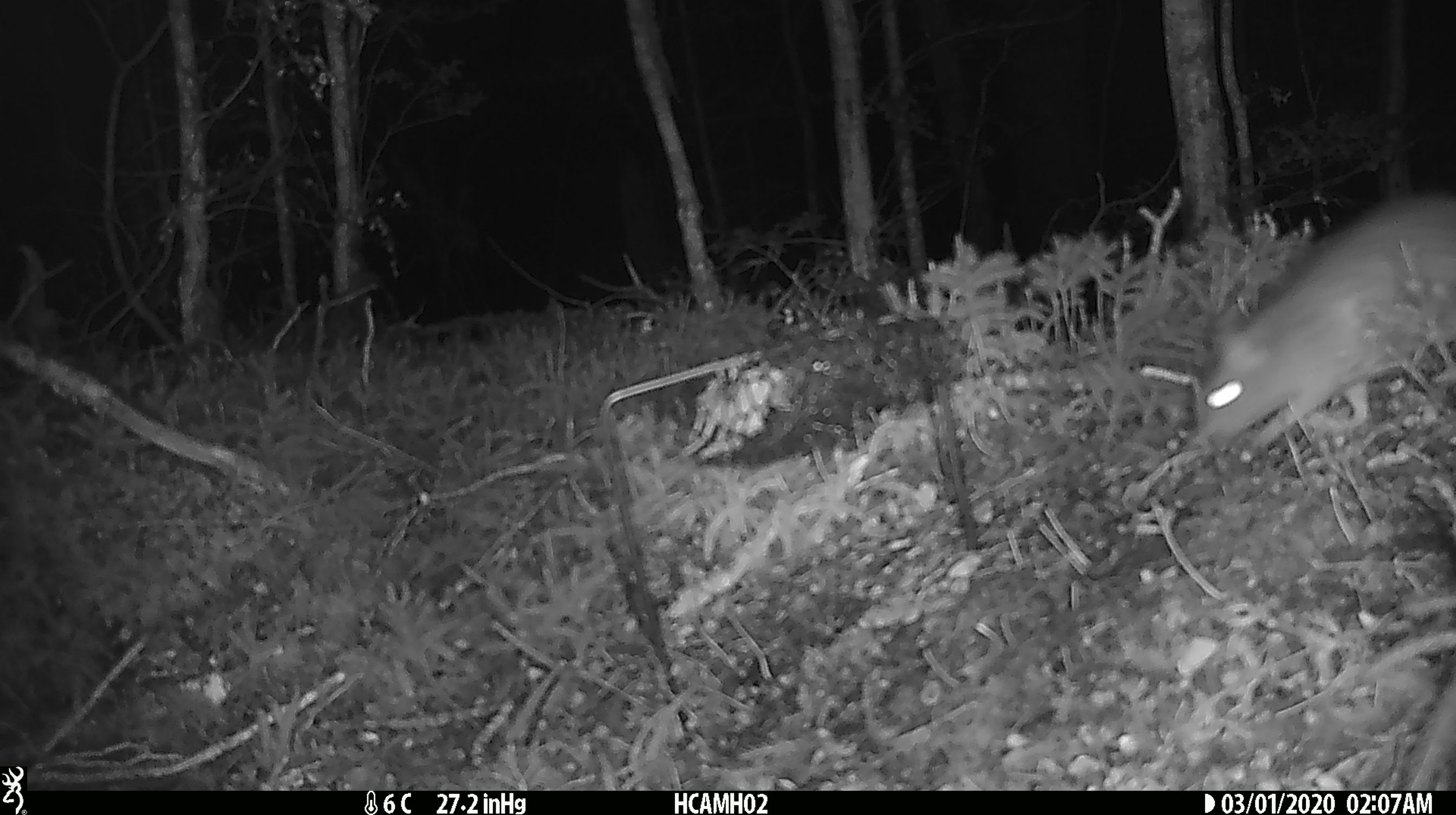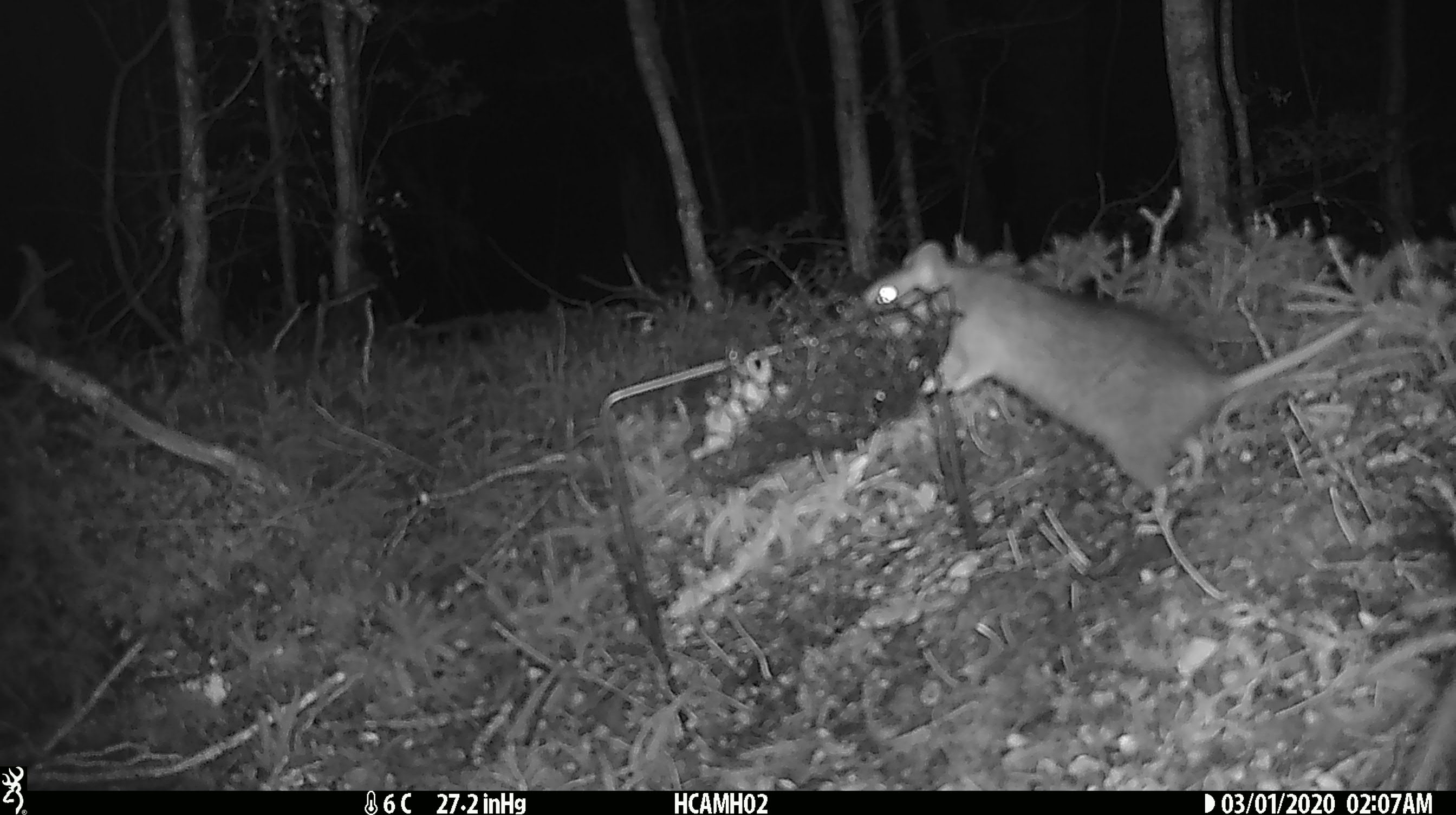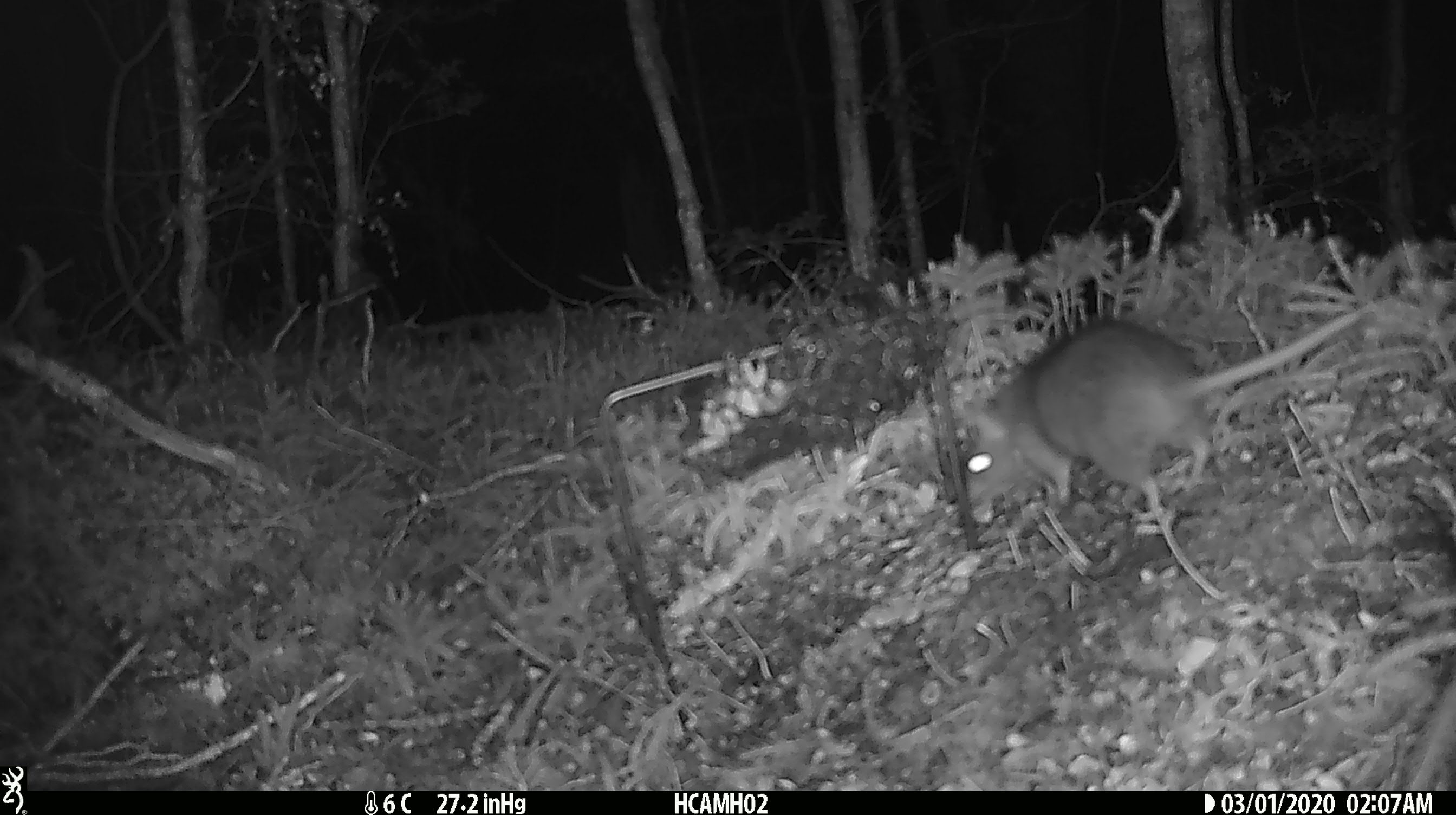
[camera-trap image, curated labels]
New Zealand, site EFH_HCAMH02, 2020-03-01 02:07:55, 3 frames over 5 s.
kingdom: Animalia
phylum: Chordata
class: Mammalia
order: Rodentia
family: Muridae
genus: Rattus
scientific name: Rattus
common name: rat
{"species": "rat (Rattus)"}